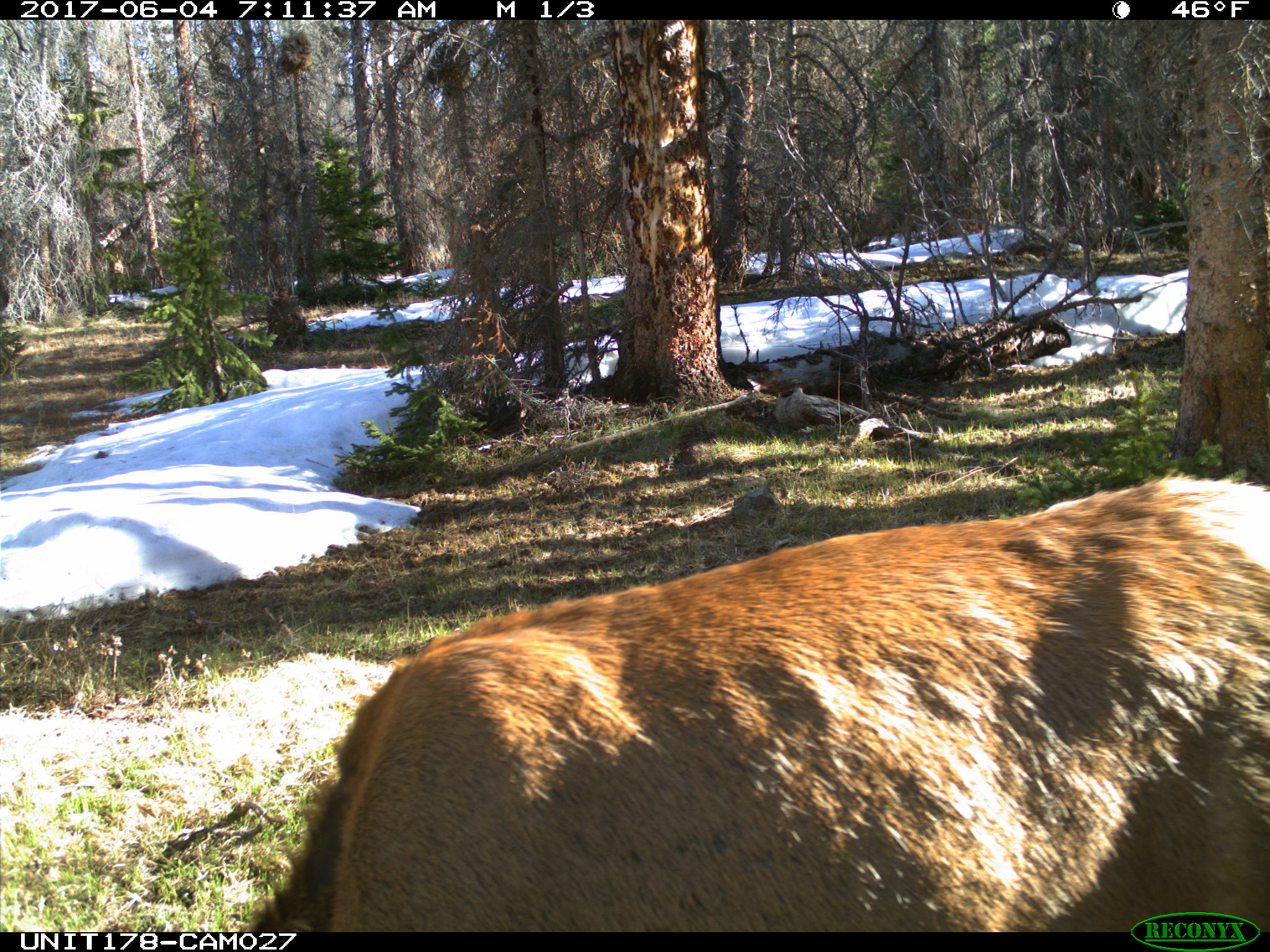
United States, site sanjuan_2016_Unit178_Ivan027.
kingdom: Animalia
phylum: Chordata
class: Mammalia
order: Artiodactyla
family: Cervidae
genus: Cervus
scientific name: Cervus elaphus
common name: red deer